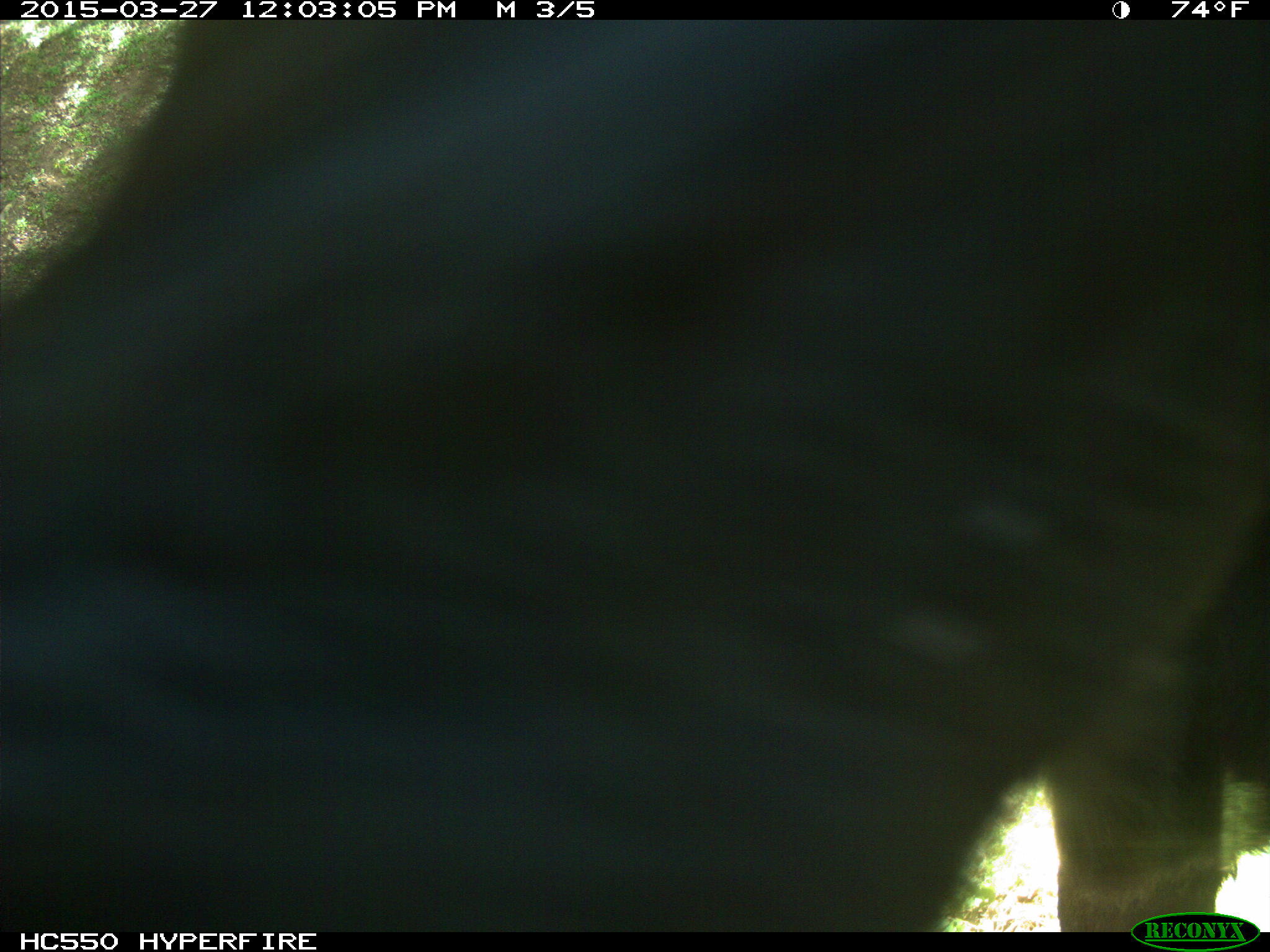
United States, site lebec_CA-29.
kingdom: Animalia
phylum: Chordata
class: Mammalia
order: Artiodactyla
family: Bovidae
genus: Bos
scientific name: Bos taurus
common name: domestic cow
Bos taurus (domestic cow).